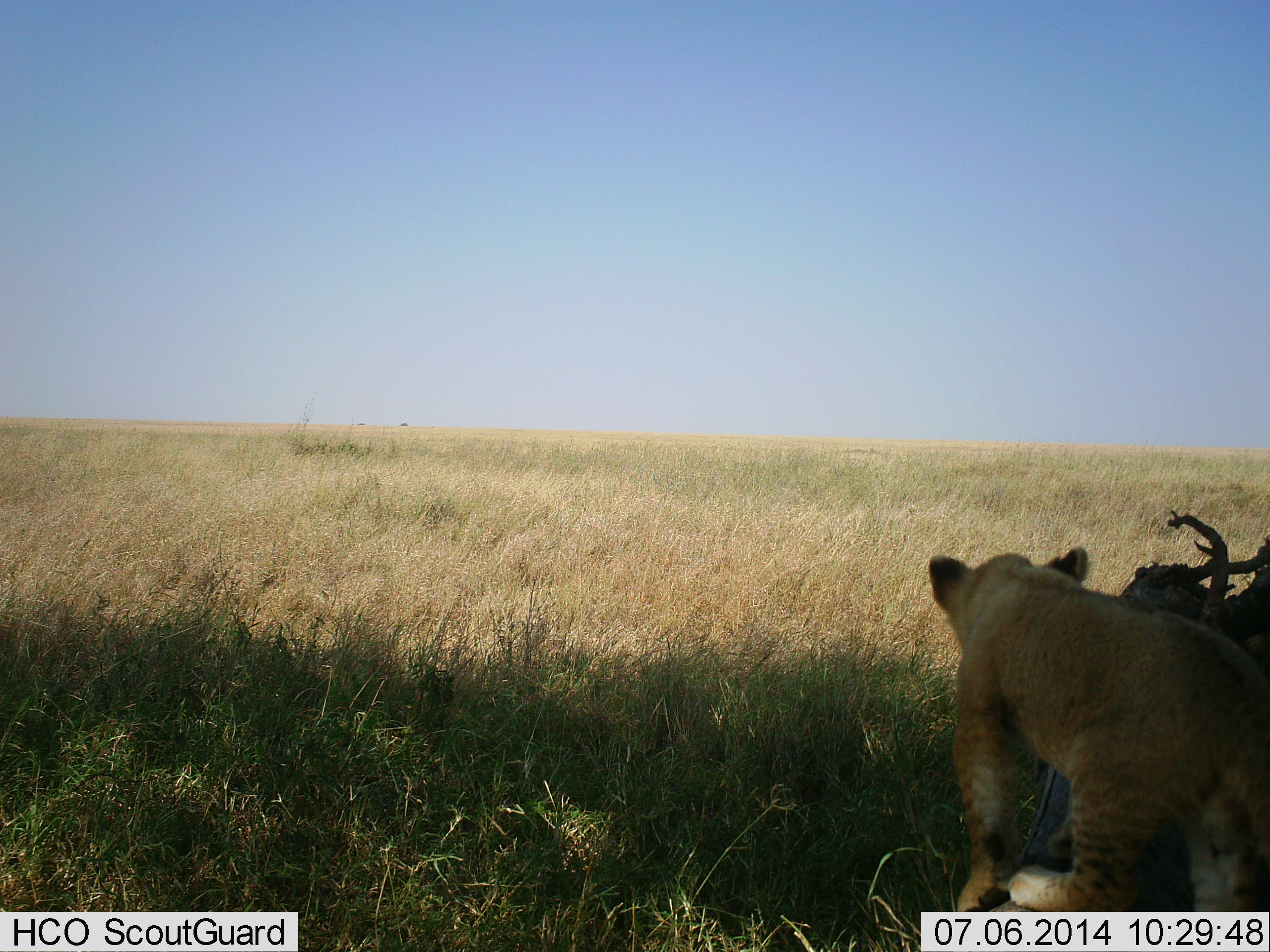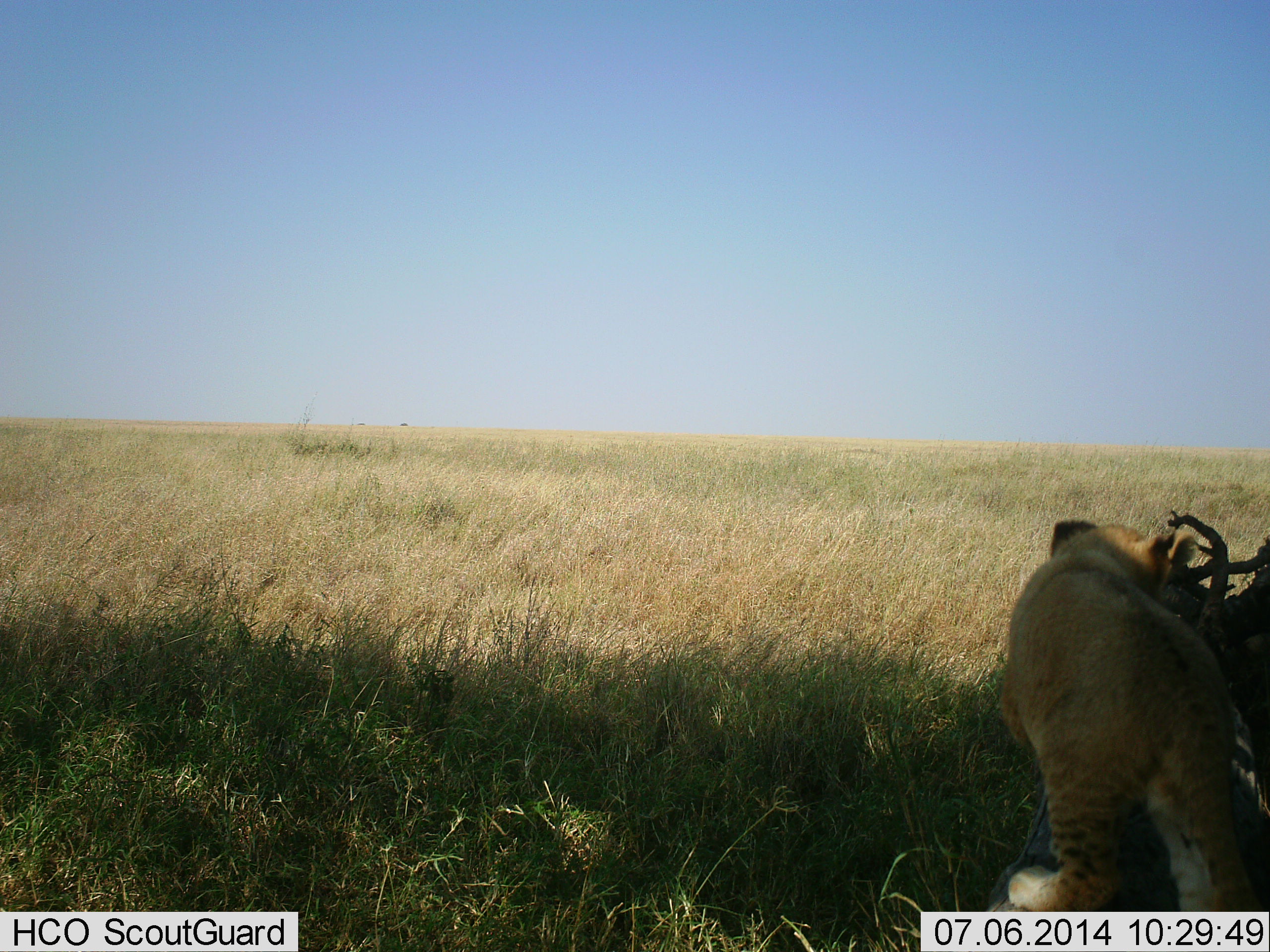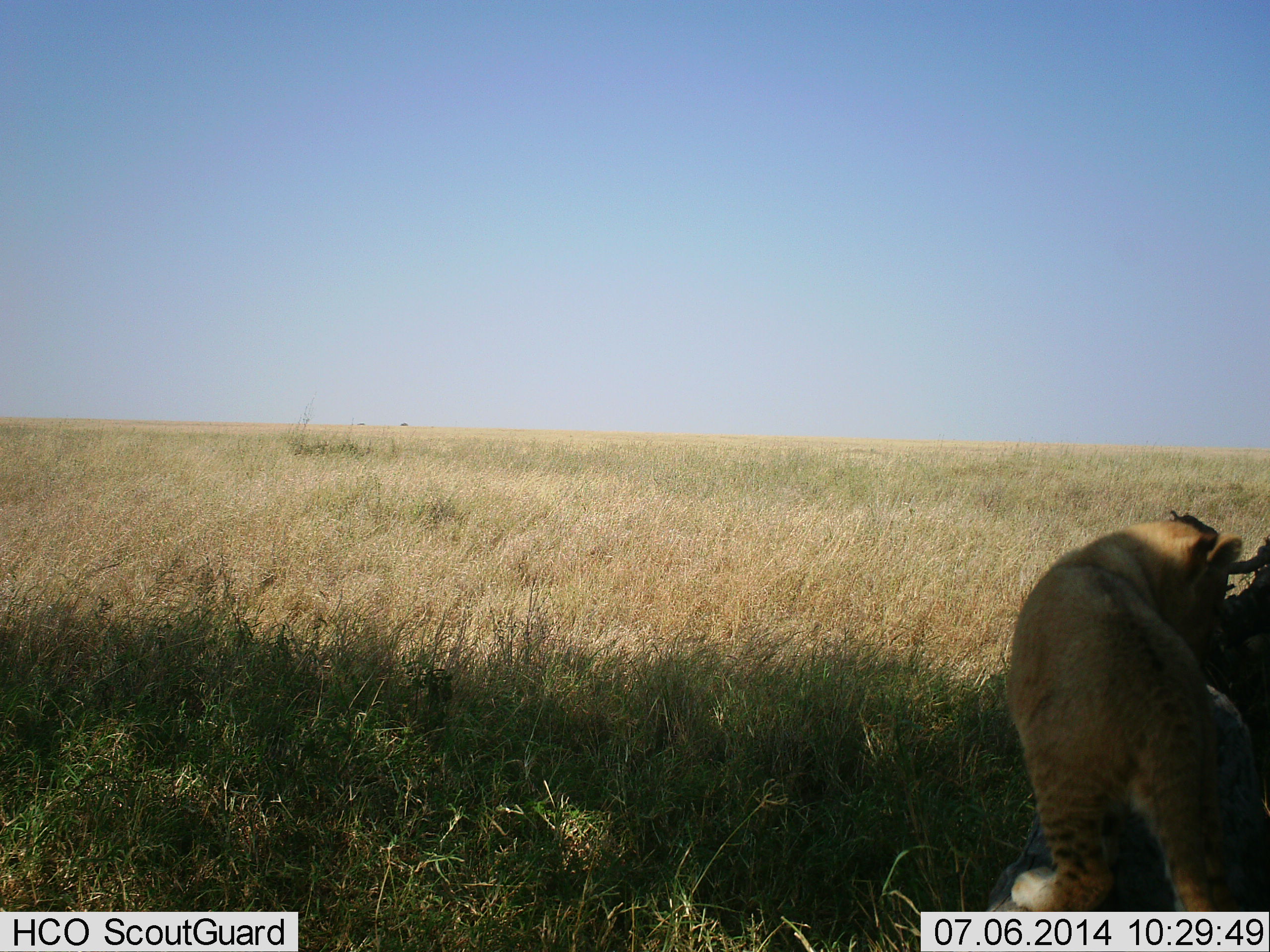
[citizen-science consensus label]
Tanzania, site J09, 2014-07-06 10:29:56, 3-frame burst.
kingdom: Animalia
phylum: Chordata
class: Mammalia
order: Carnivora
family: Felidae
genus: Panthera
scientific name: Panthera leo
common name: lion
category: lionfemale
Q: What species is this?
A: Lionfemale (lion) (Panthera leo).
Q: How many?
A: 1.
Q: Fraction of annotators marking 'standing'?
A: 30%.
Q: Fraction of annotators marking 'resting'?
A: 0%.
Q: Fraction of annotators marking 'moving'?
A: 80%.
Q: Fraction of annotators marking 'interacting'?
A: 10%.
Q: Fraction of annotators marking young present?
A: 90%.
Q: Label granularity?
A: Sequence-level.